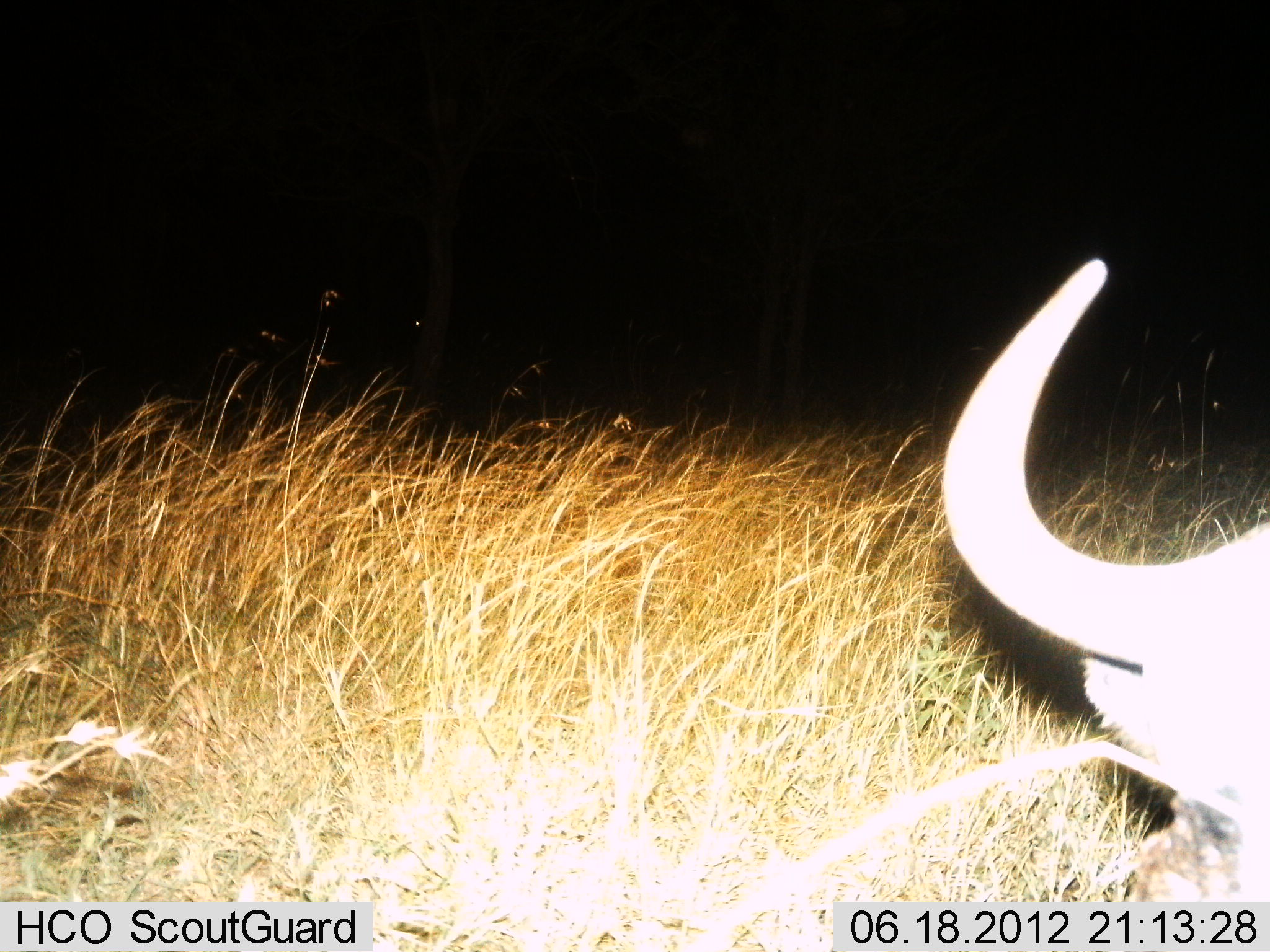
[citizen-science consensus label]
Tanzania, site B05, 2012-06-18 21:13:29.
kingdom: Animalia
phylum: Chordata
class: Mammalia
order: Artiodactyla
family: Bovidae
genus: Connochaetes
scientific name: Connochaetes taurinus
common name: blue wildebeest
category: wildebeest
Wildebeest (blue wildebeest) (Connochaetes taurinus), count 1. Behavior (volunteer vote fractions): standing 30%, resting 50%, moving 0%, interacting 0%. Young present (vote fraction): 0%. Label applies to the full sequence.